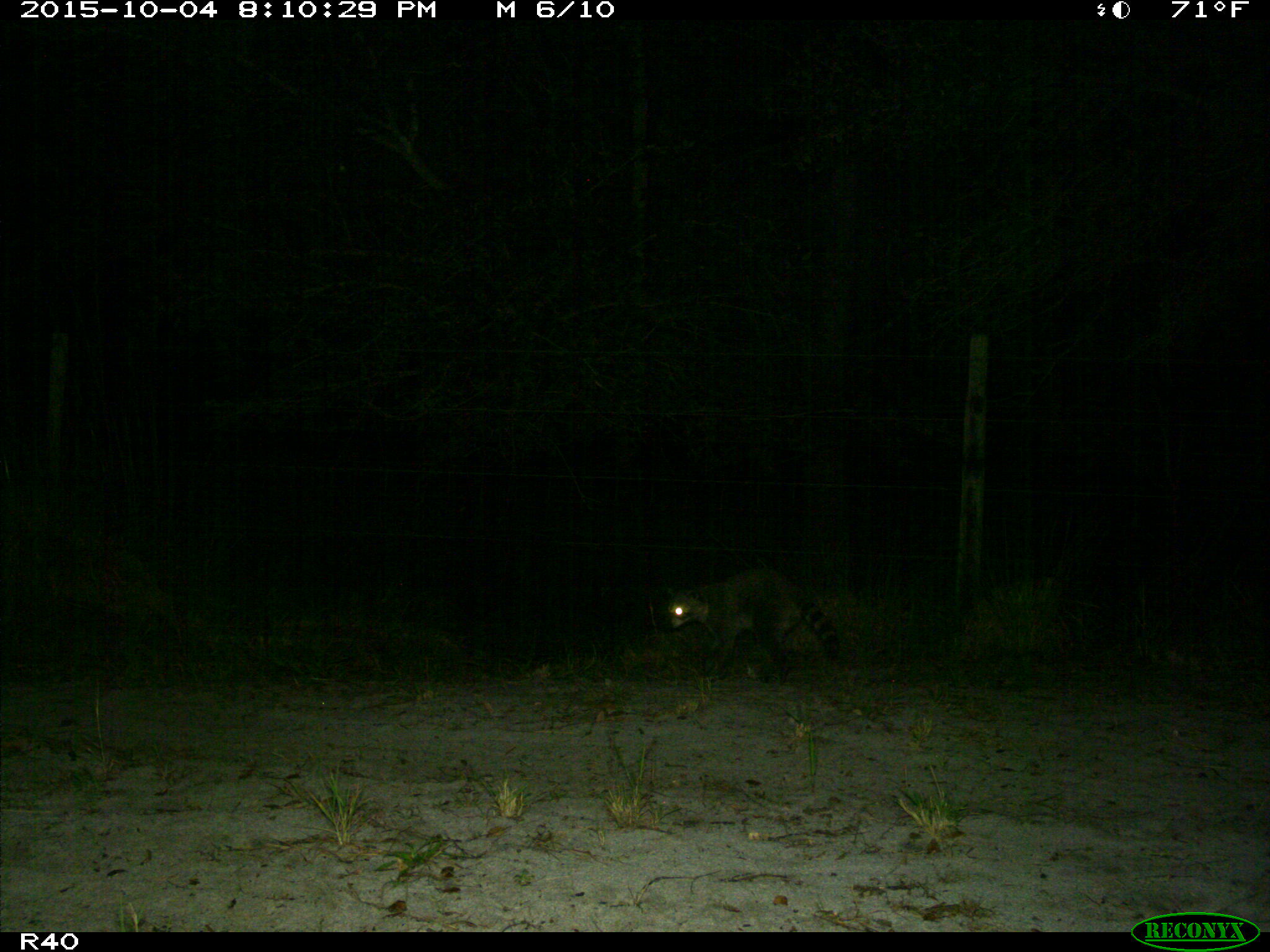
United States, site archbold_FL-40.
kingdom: Animalia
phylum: Chordata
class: Mammalia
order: Carnivora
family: Procyonidae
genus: Procyon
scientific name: Procyon lotor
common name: common raccoon